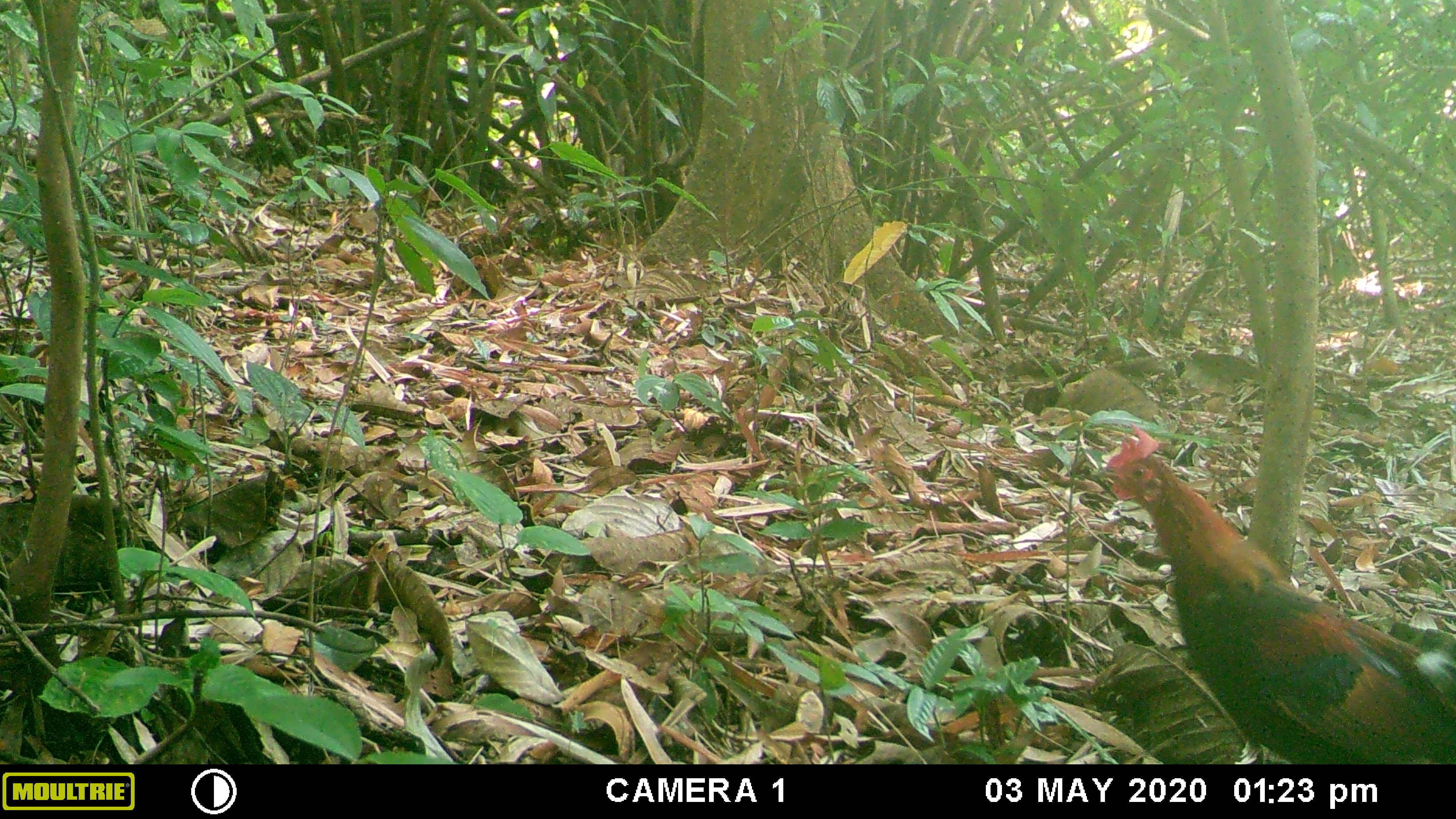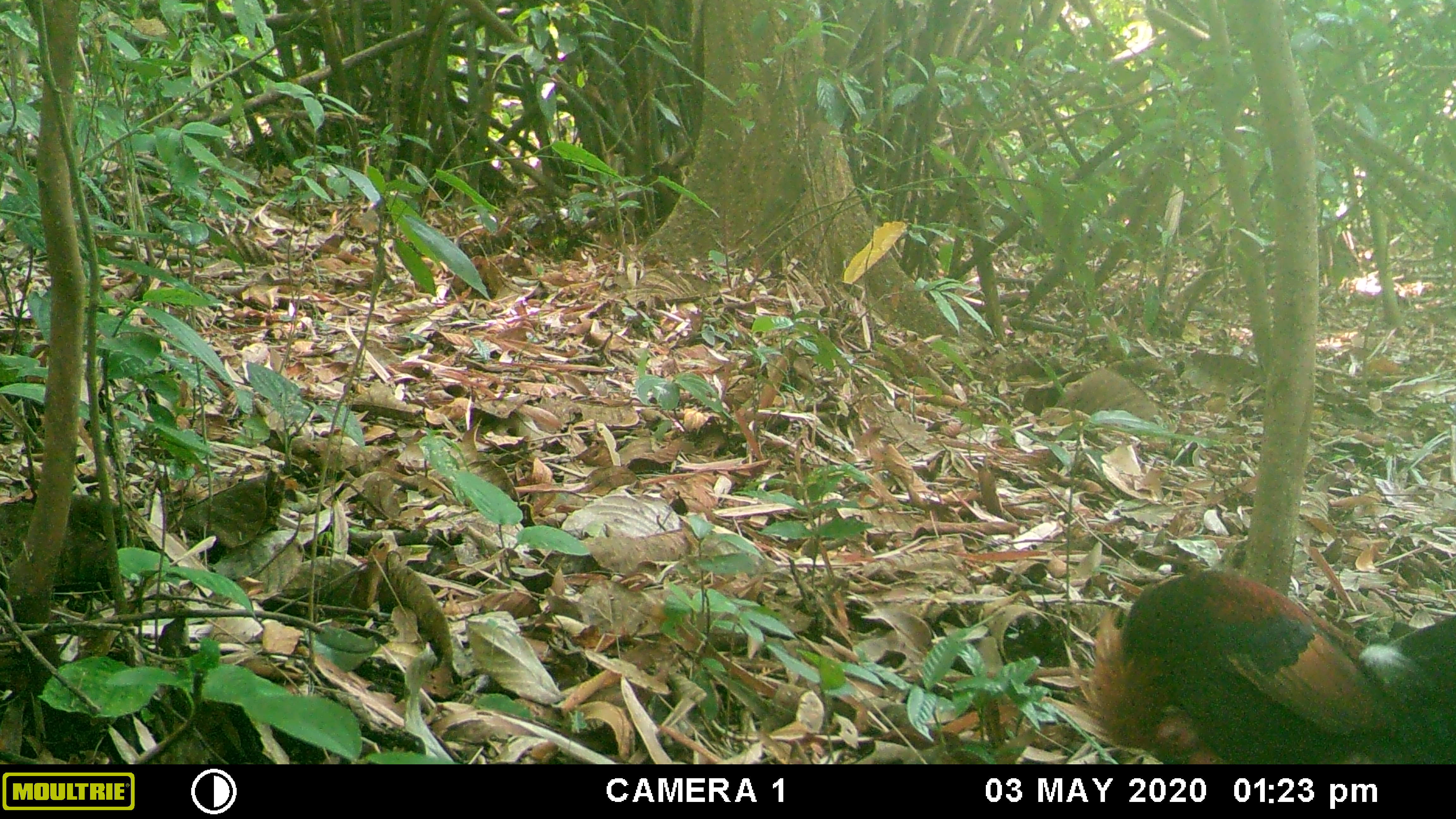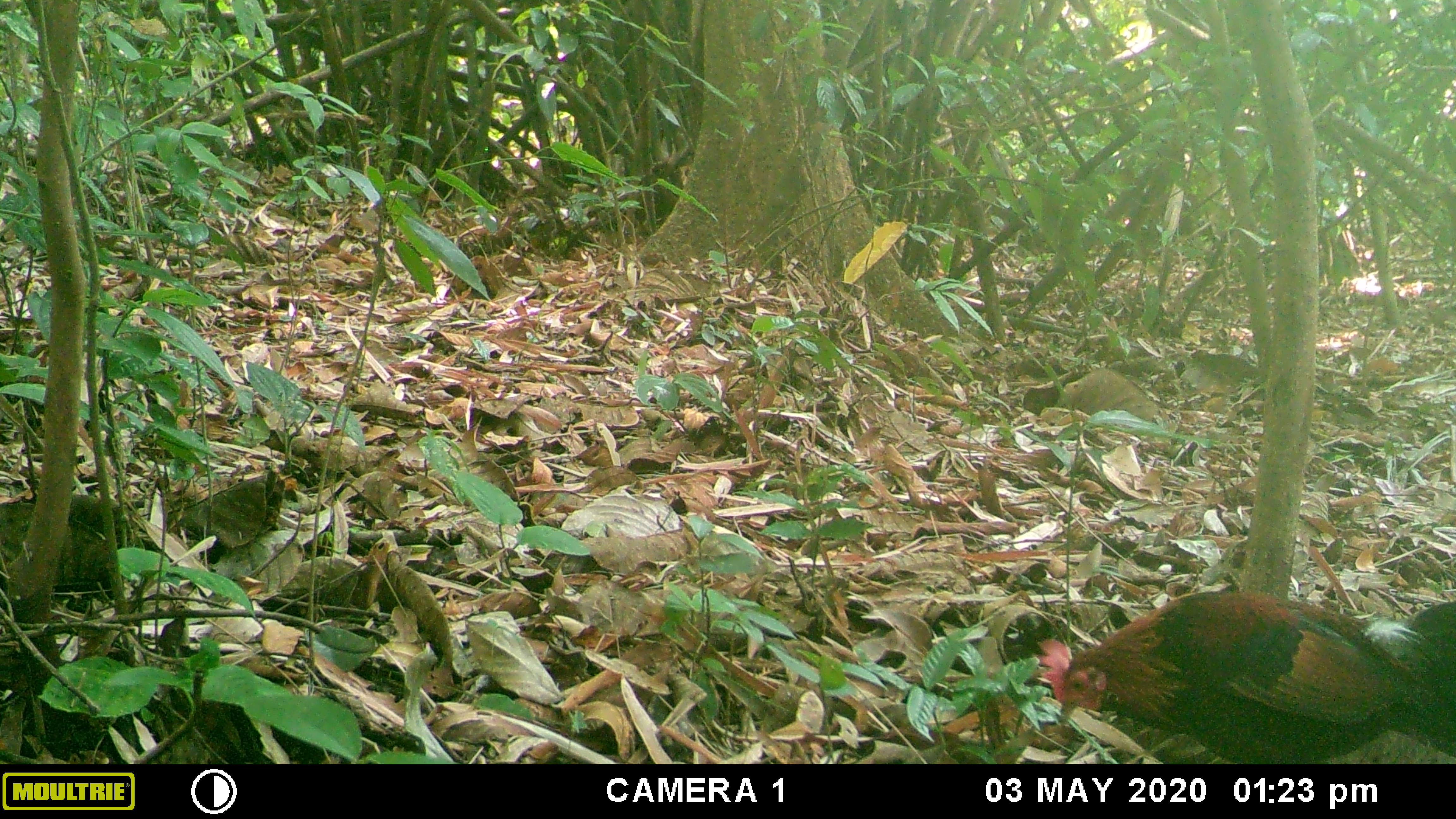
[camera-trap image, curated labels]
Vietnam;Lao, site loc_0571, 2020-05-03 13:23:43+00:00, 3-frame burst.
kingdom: Animalia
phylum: Chordata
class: Aves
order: Galliformes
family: Phasianidae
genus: Gallus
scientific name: Gallus gallus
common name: red junglefowl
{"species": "red junglefowl (Gallus gallus)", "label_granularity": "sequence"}